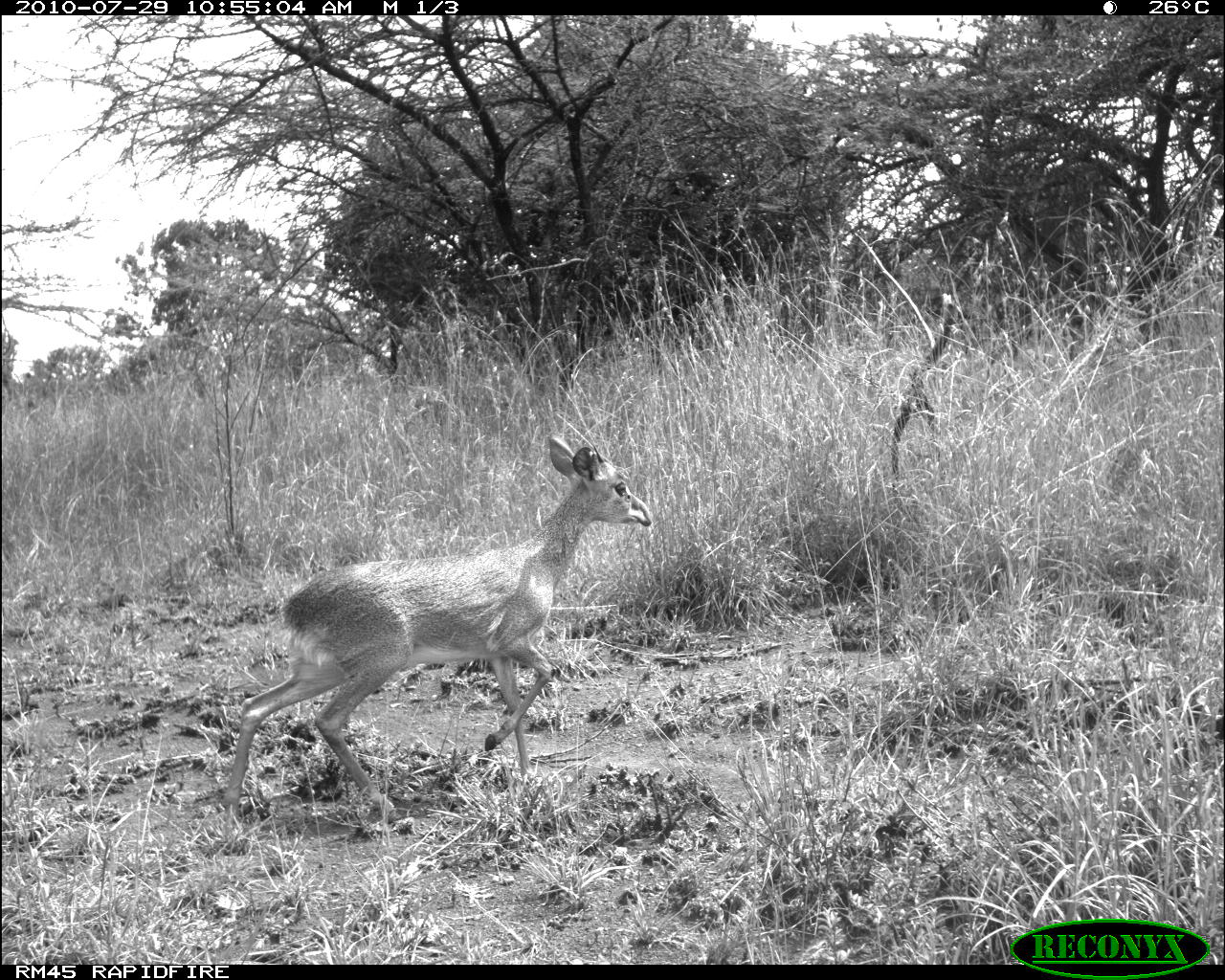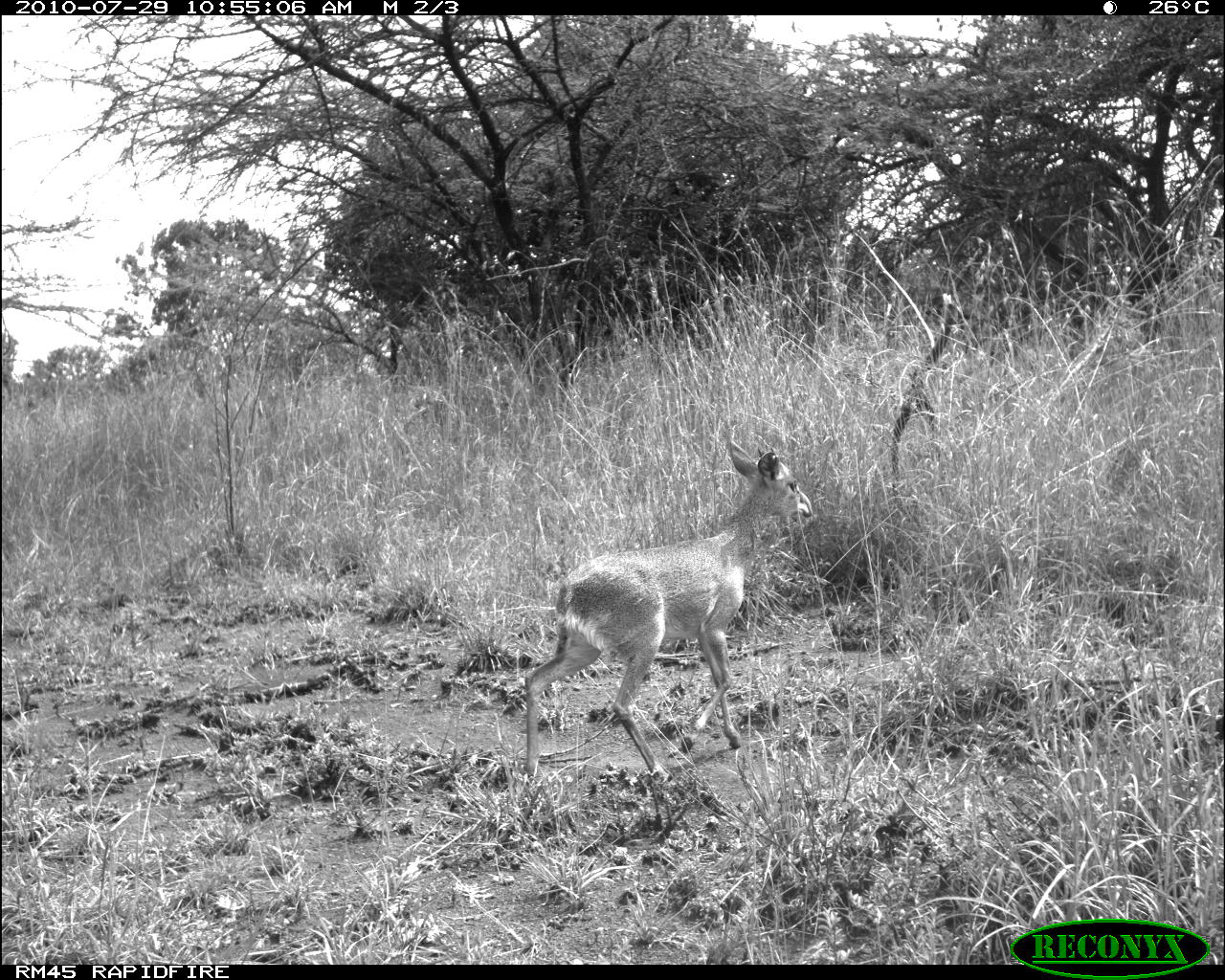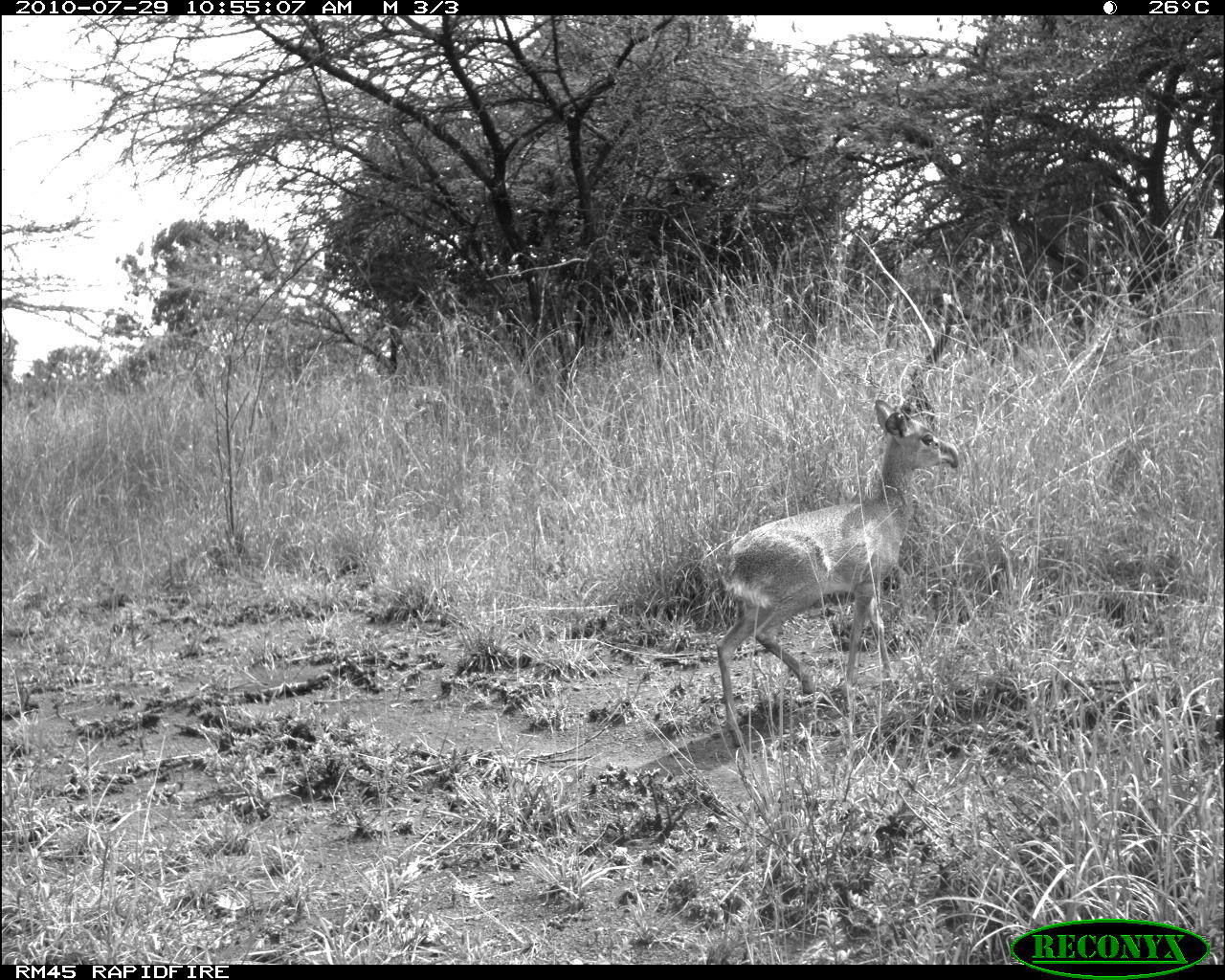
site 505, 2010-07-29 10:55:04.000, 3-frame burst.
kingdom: Animalia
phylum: Chordata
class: Mammalia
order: Artiodactyla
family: Bovidae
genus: Madoqua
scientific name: Madoqua guentheri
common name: günther's dik-dik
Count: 1.